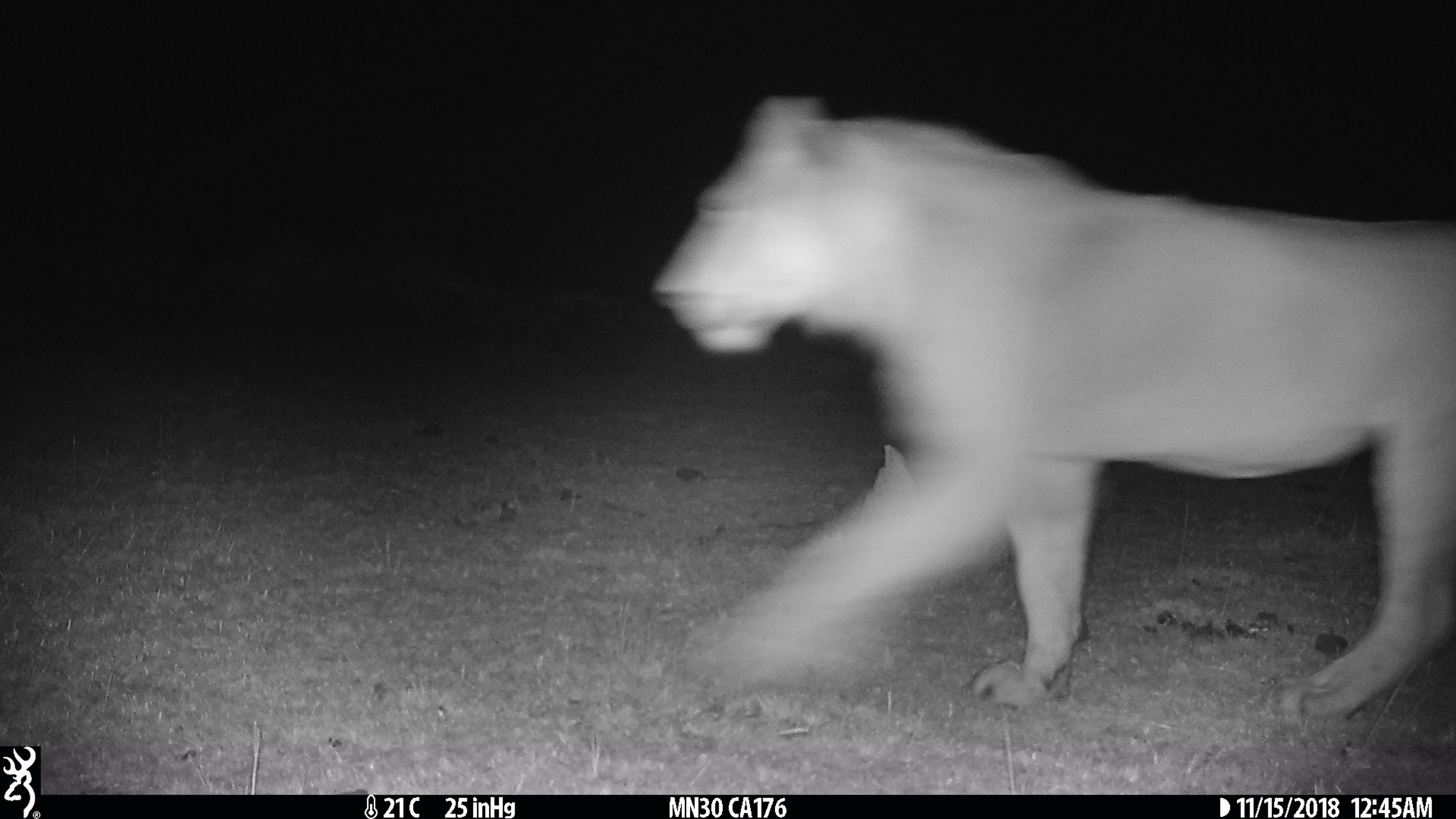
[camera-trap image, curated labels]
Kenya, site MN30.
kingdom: Animalia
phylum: Chordata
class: Mammalia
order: Carnivora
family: Felidae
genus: Panthera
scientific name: Panthera leo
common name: lion